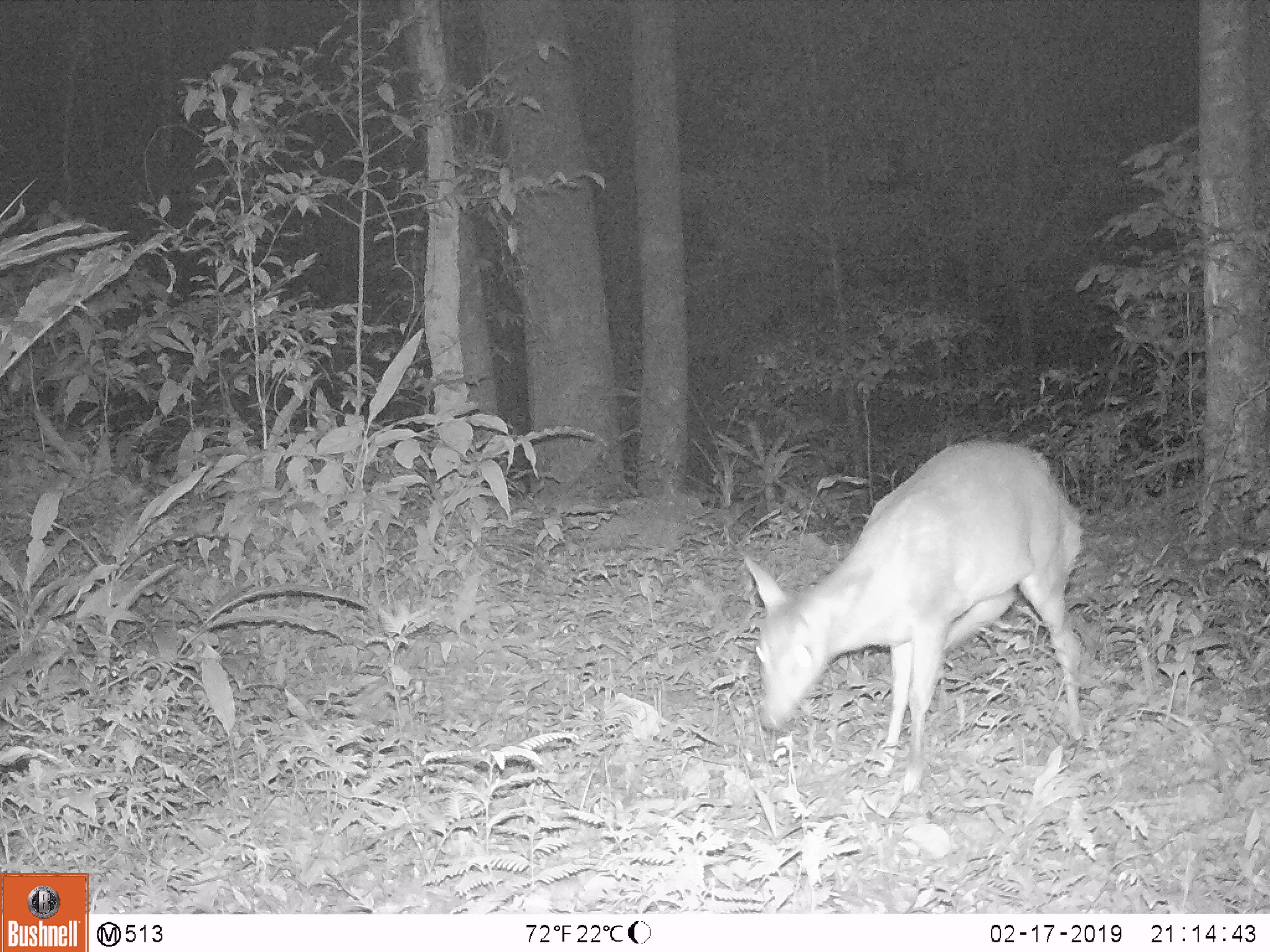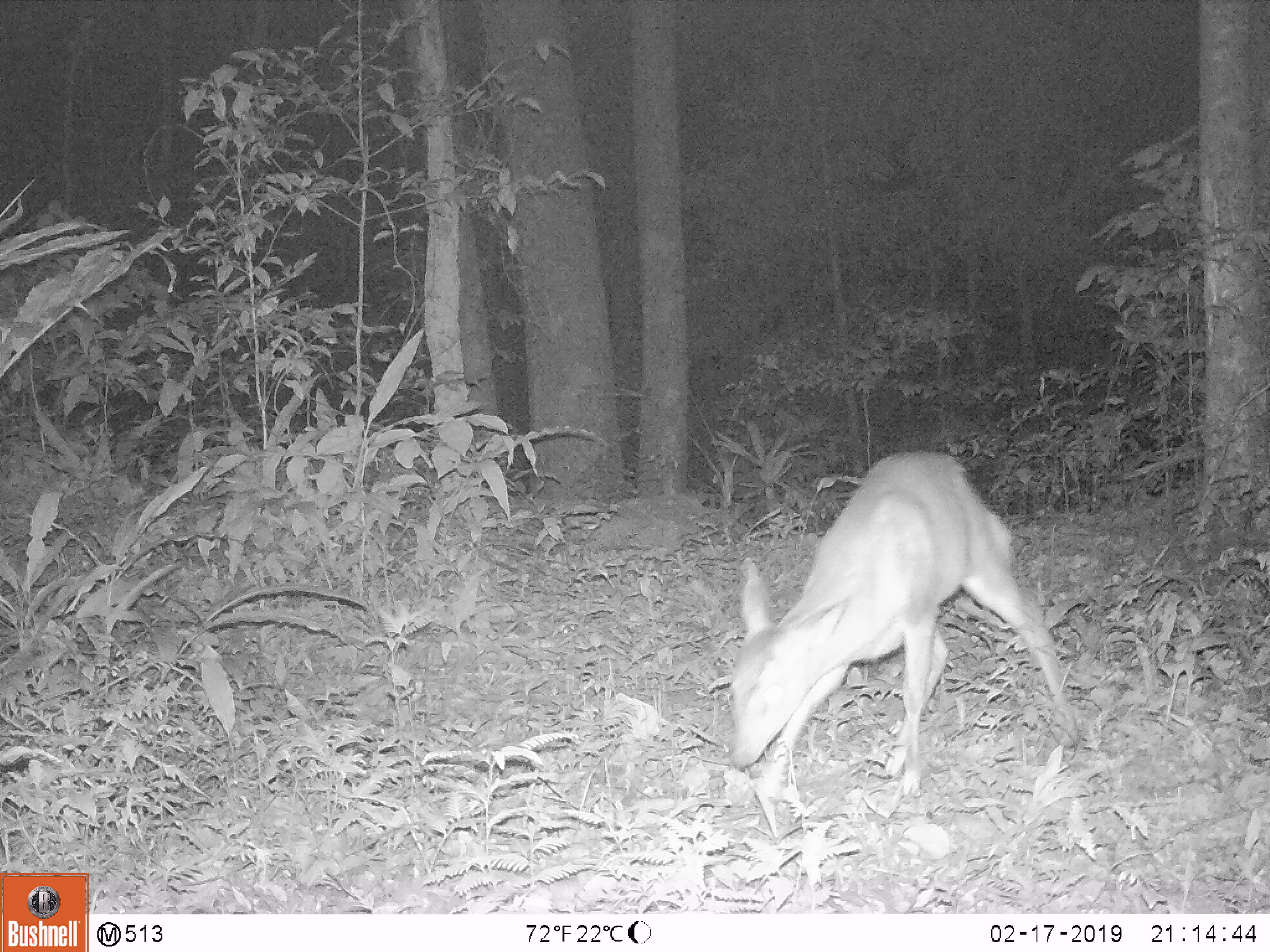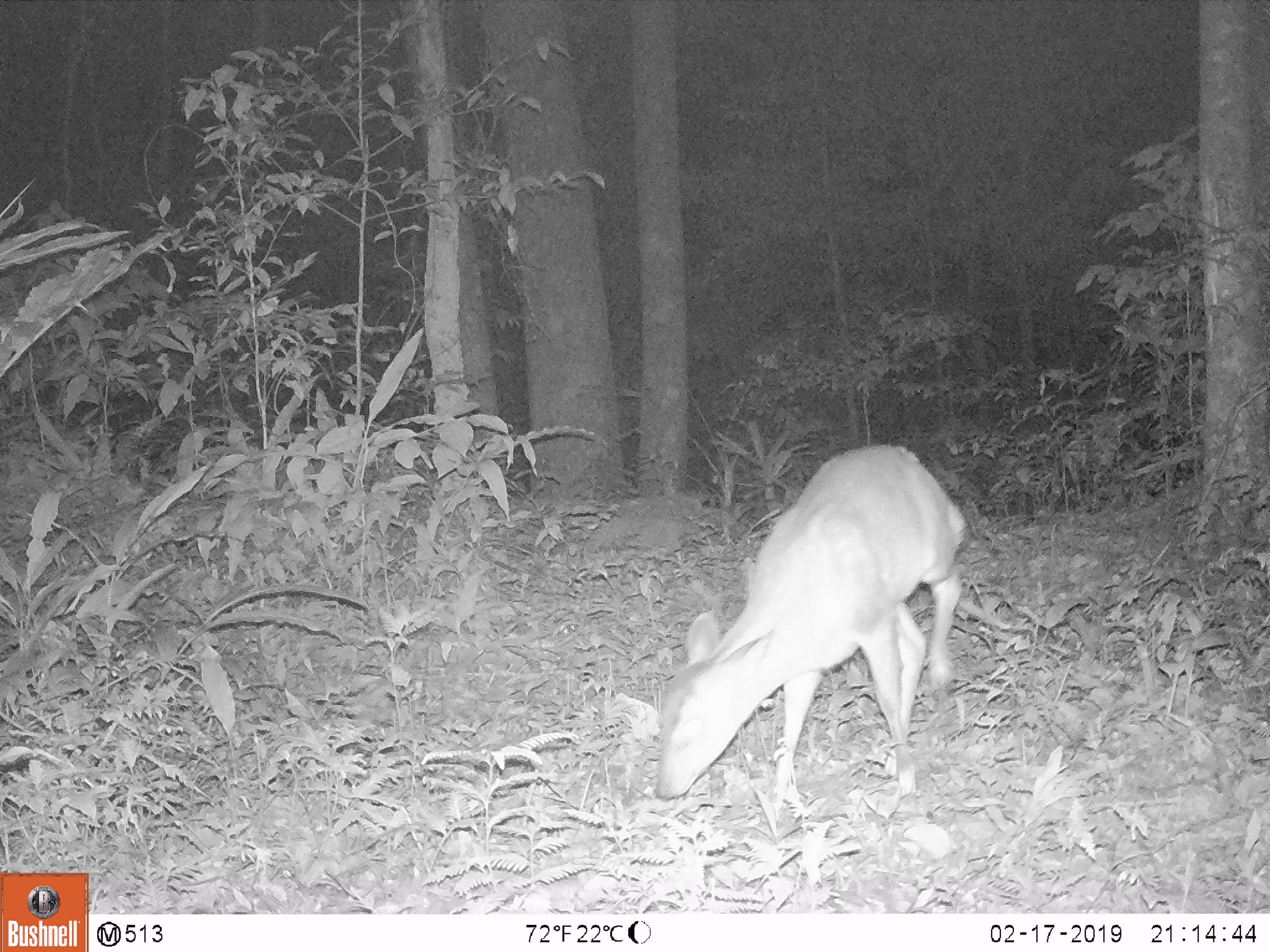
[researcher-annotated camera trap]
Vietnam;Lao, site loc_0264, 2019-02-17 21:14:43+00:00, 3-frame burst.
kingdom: Animalia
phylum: Chordata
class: Mammalia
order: Artiodactyla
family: Cervidae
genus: Muntiacus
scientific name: Muntiacus vuquangensis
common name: large-antlered muntjac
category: large antlered muntjac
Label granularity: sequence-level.